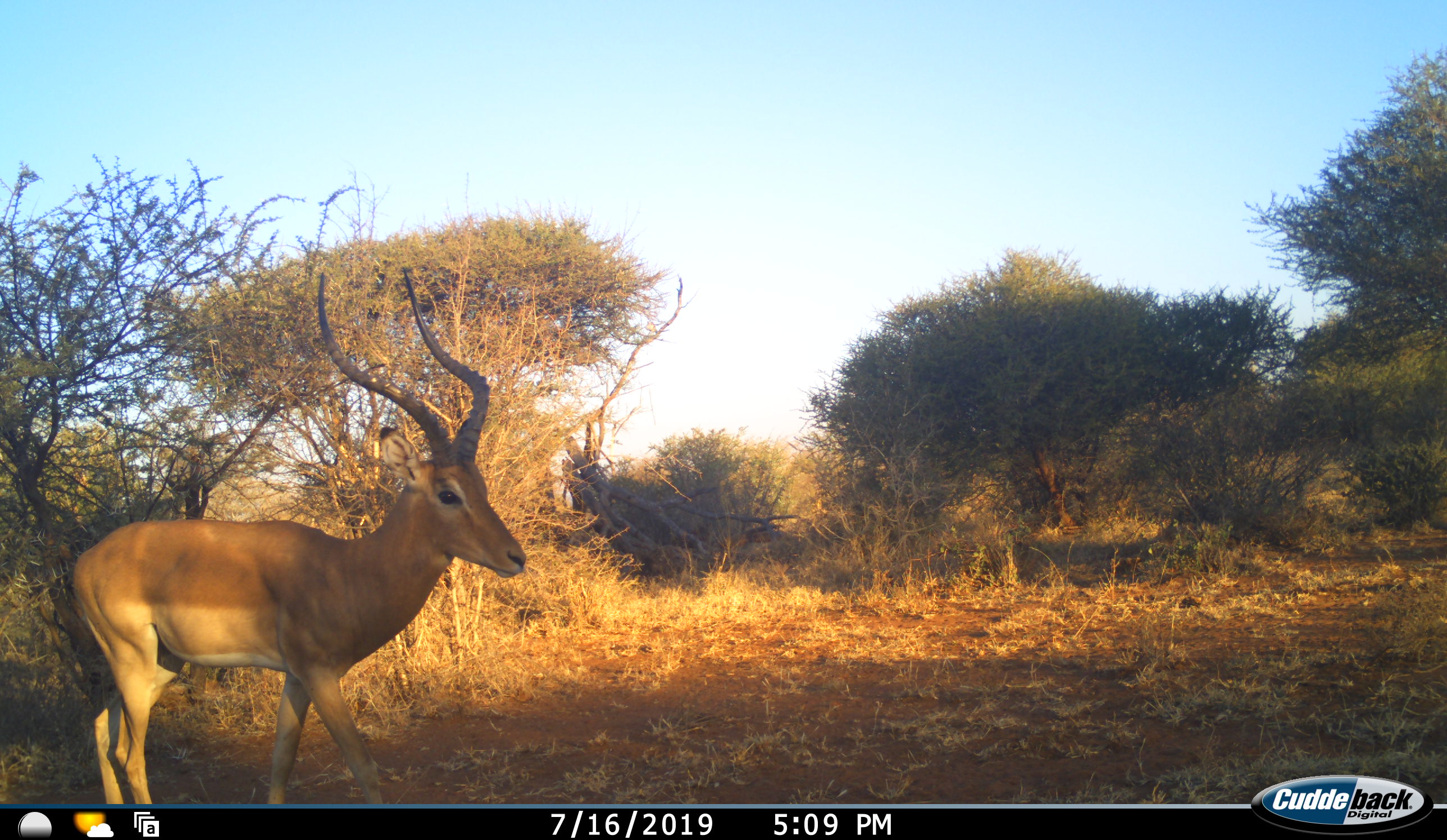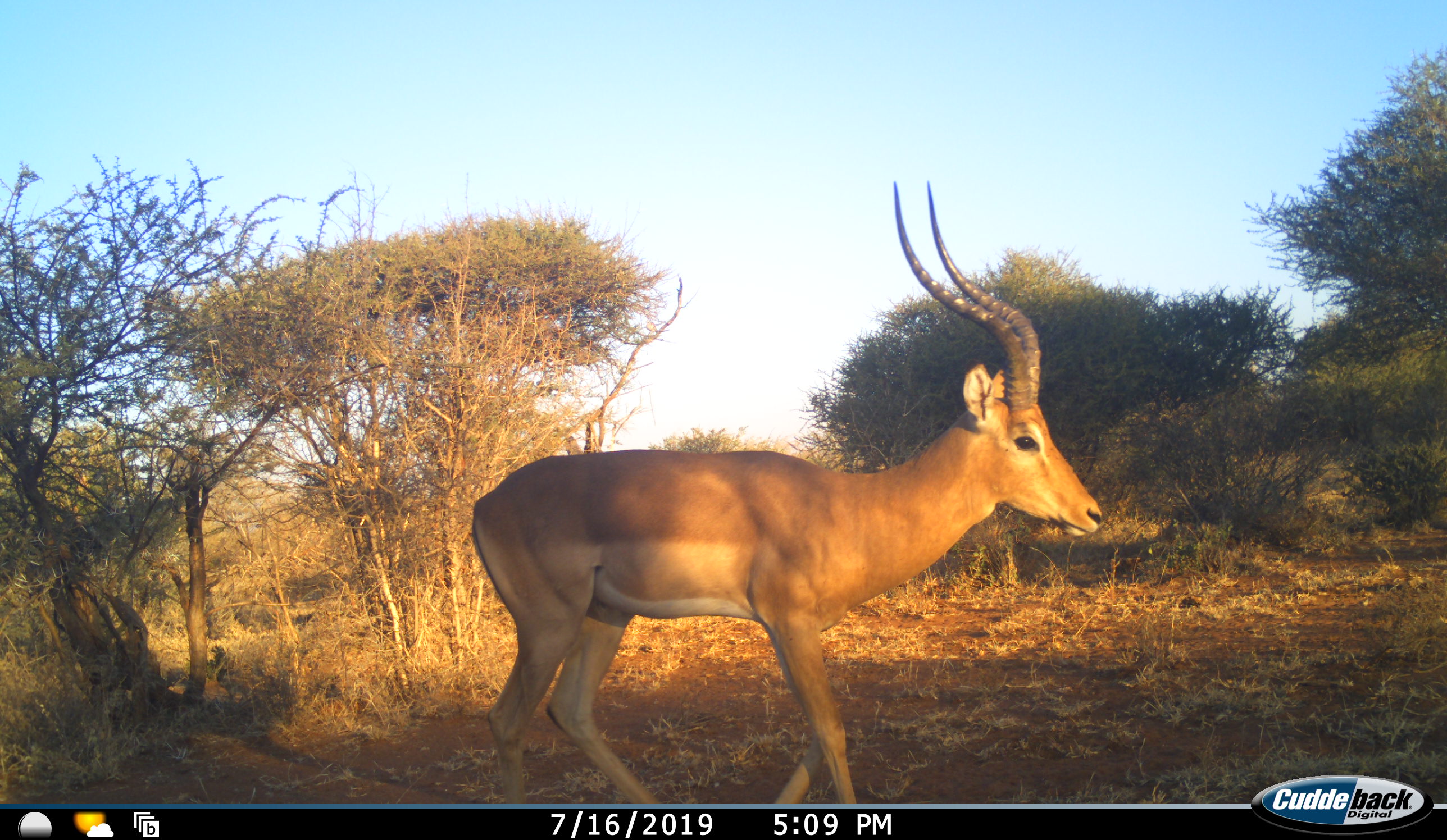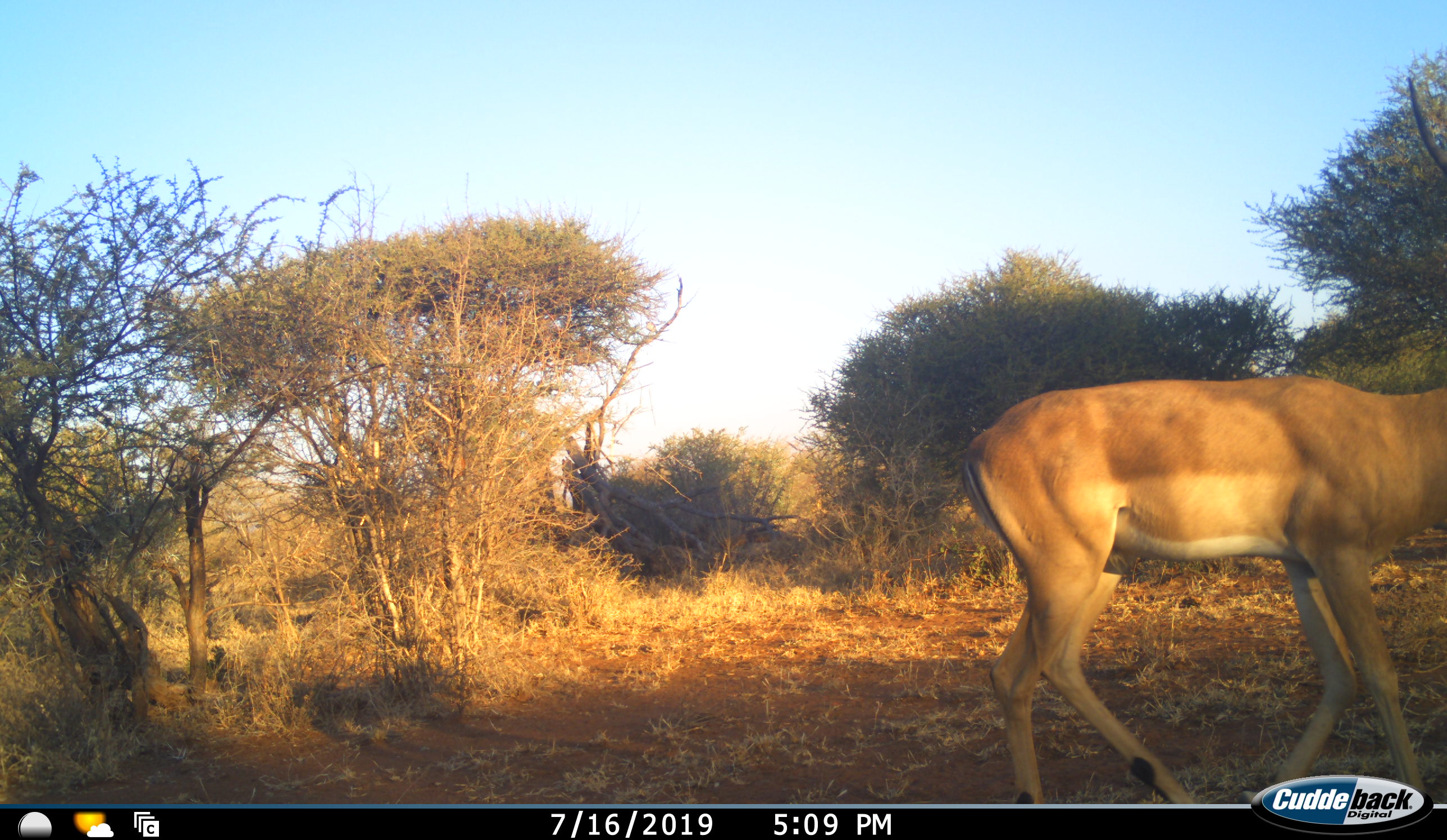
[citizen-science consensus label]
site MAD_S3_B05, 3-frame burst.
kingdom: Animalia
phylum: Chordata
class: Mammalia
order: Artiodactyla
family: Bovidae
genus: Aepyceros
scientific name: Aepyceros melampus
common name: impala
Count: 1.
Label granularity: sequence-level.